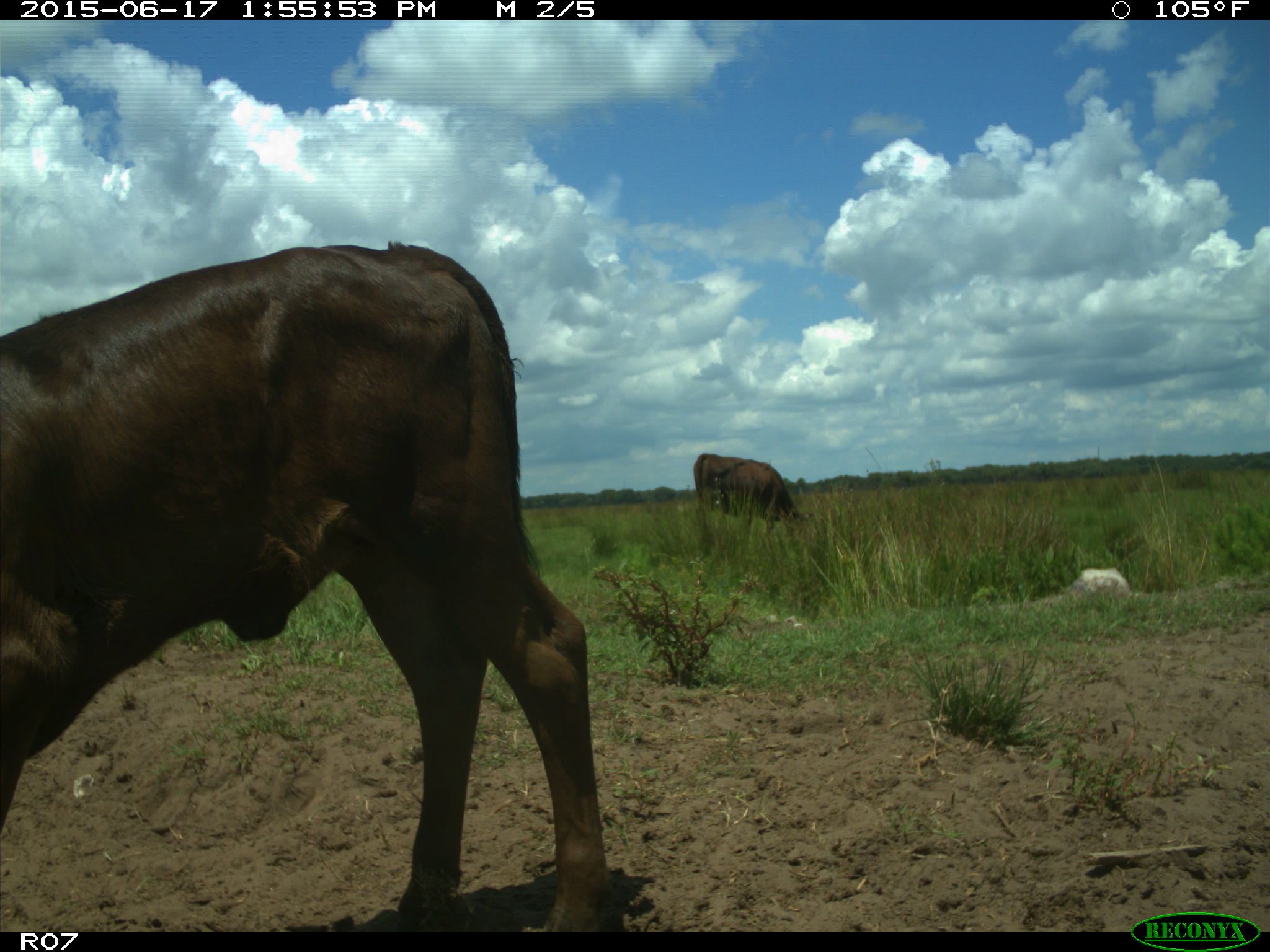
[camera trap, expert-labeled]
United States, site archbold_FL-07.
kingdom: Animalia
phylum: Chordata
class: Mammalia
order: Artiodactyla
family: Bovidae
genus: Bos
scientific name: Bos taurus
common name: domestic cow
Bos taurus (domestic cow).